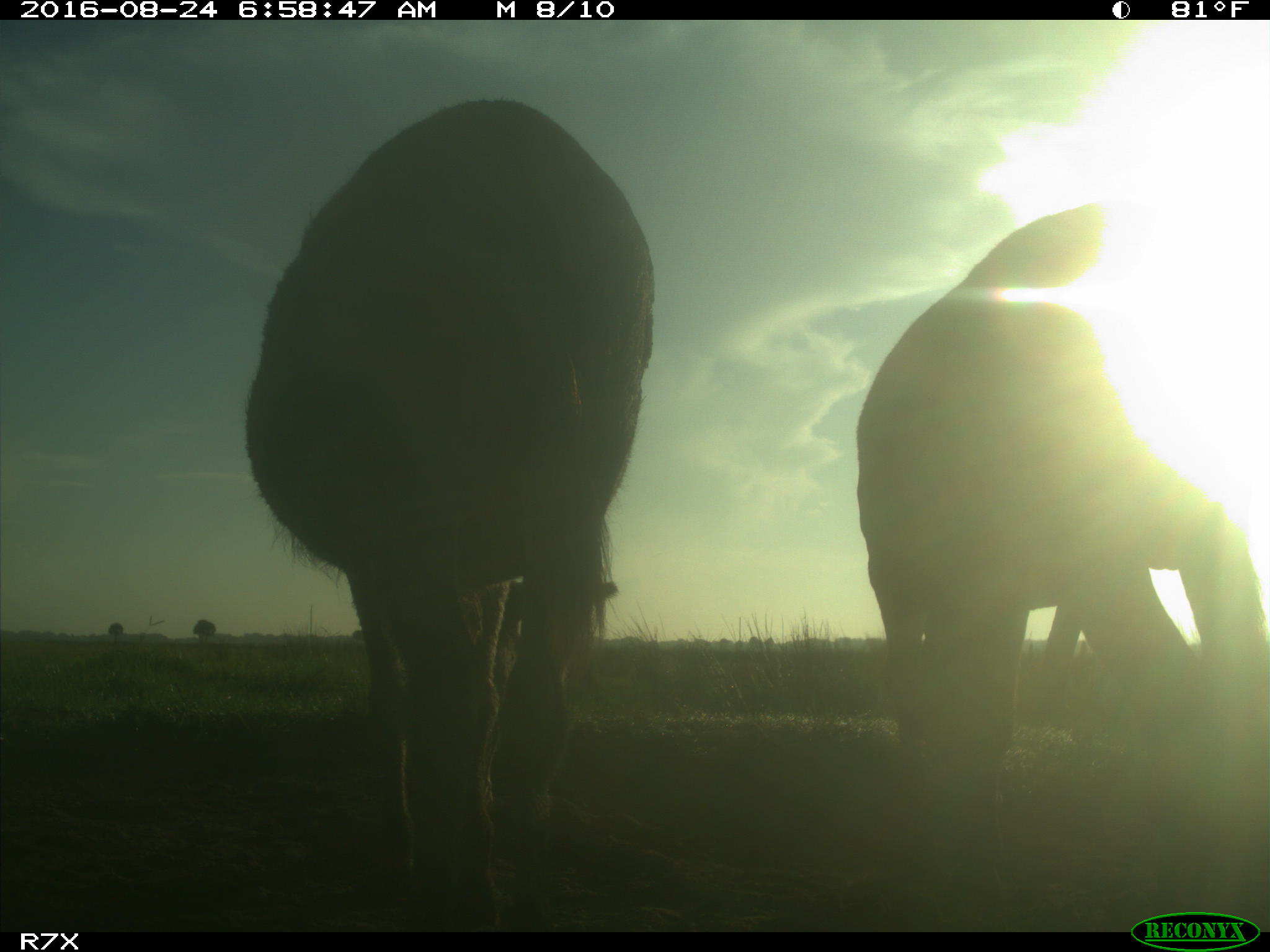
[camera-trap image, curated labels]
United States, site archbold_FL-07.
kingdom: Animalia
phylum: Chordata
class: Mammalia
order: Perissodactyla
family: Equidae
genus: Equus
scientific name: Equus africanus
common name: african wild ass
Equus africanus (african wild ass).